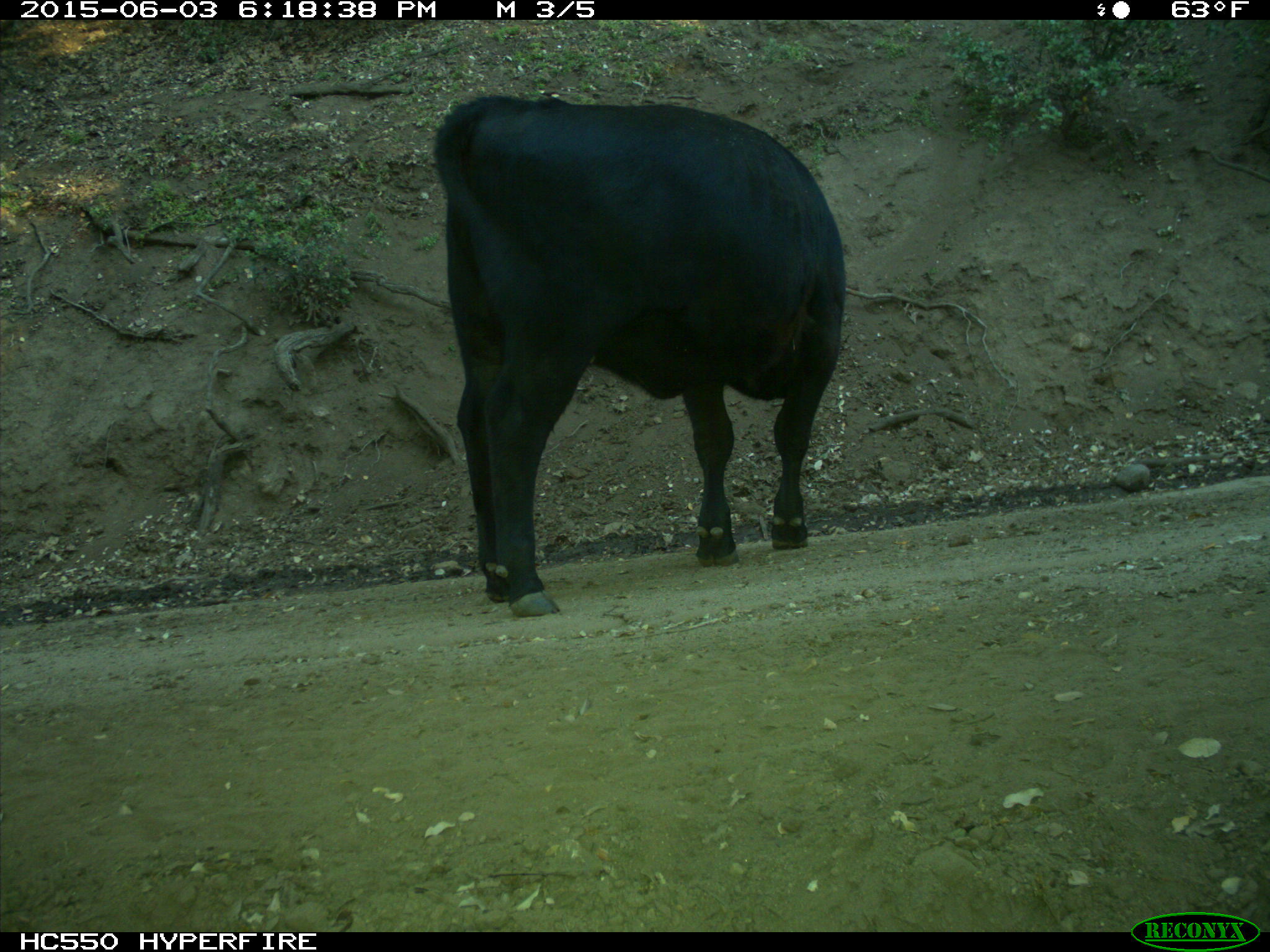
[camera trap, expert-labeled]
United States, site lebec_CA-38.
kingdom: Animalia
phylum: Chordata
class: Mammalia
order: Artiodactyla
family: Bovidae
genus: Bos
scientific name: Bos taurus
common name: domestic cow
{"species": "Bos taurus (domestic cow)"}